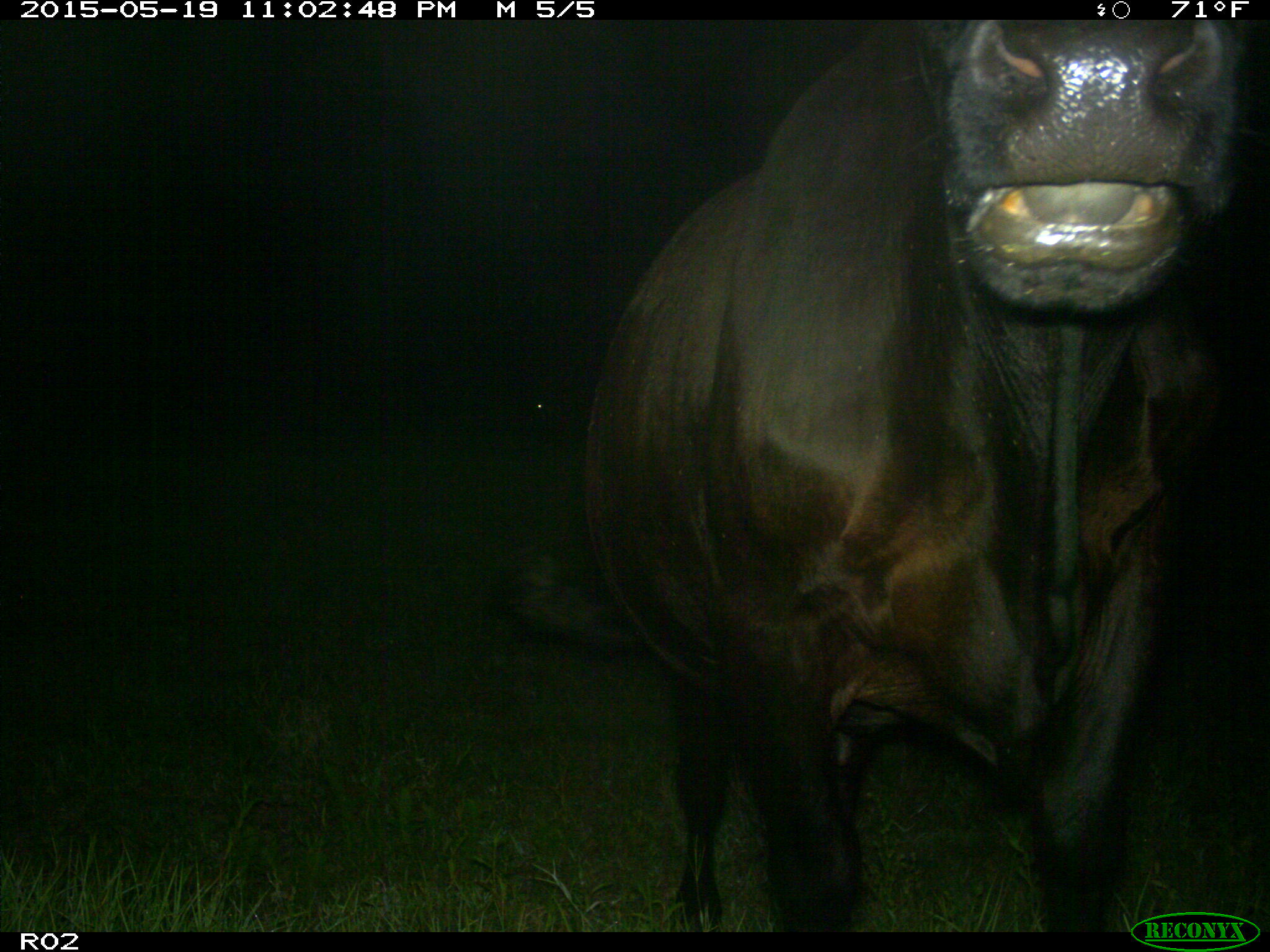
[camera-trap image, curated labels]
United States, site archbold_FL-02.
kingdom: Animalia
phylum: Chordata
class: Mammalia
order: Artiodactyla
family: Bovidae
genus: Bos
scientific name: Bos taurus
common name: domestic cow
Bos taurus (domestic cow).